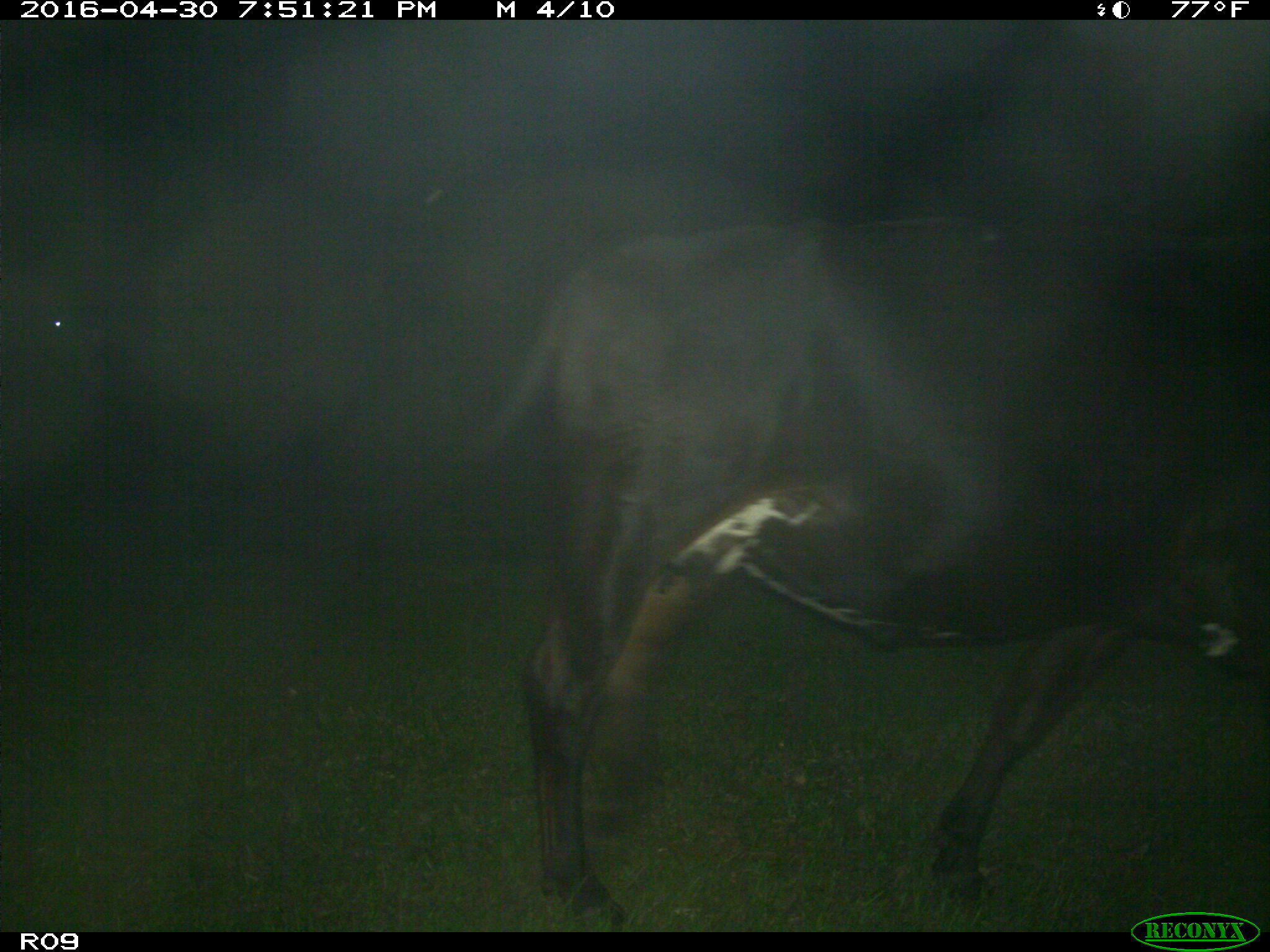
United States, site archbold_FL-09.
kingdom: Animalia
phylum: Chordata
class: Mammalia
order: Artiodactyla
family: Bovidae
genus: Bos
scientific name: Bos taurus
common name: domestic cow